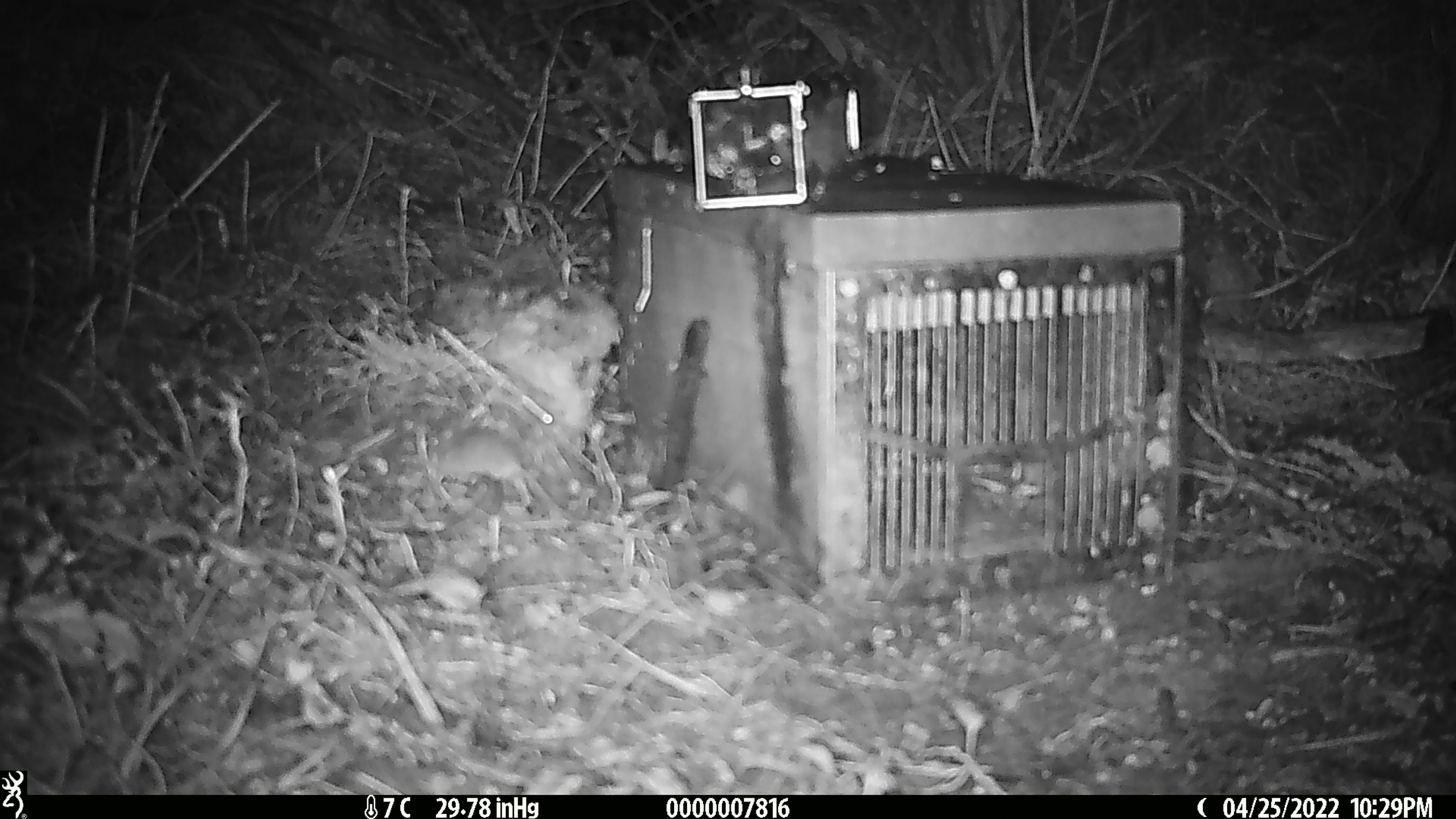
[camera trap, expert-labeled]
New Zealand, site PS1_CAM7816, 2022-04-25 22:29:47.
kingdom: Animalia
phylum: Chordata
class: Mammalia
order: Rodentia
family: Muridae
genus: Mus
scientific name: Mus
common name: mouse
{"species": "mouse (Mus)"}